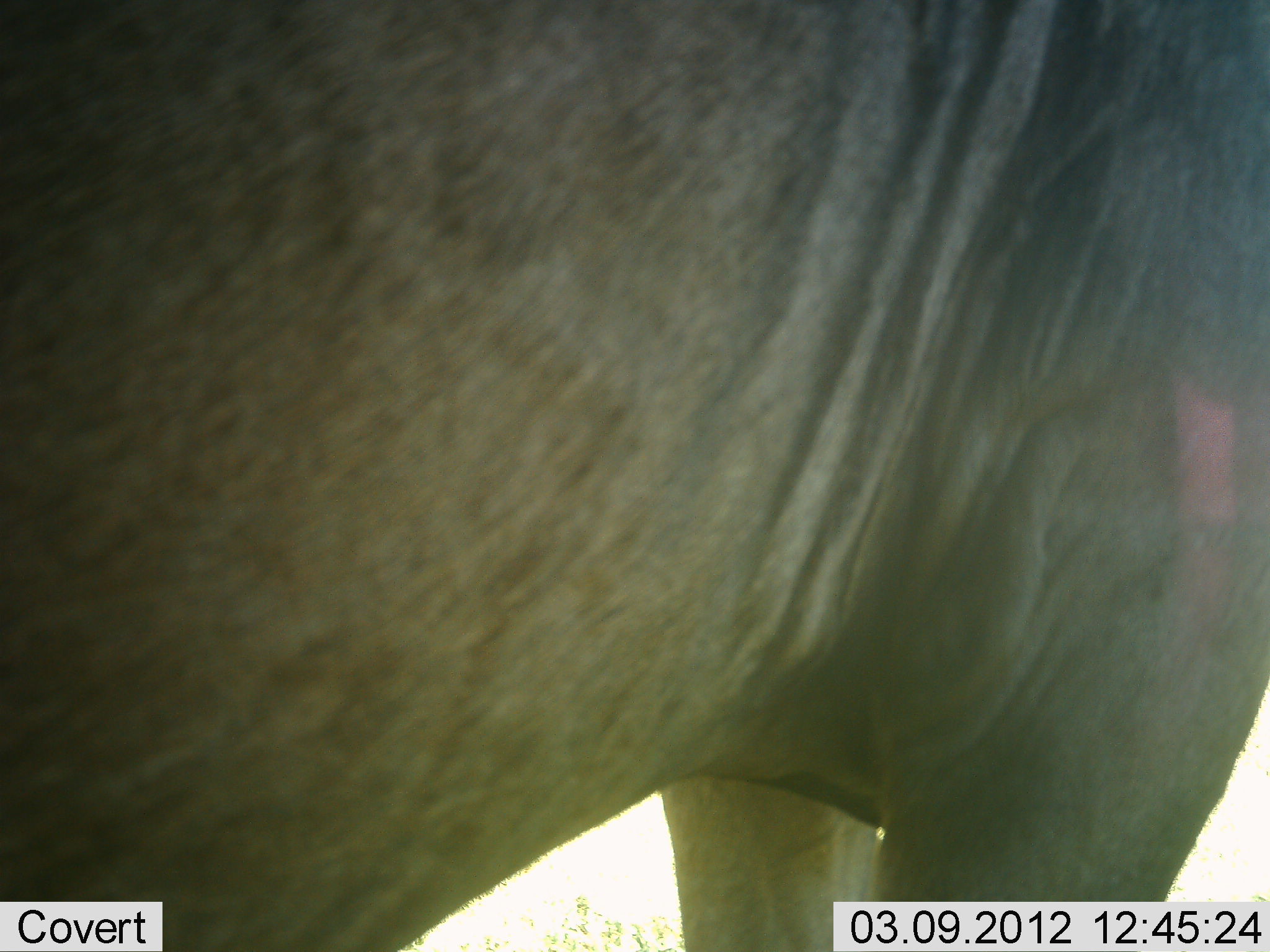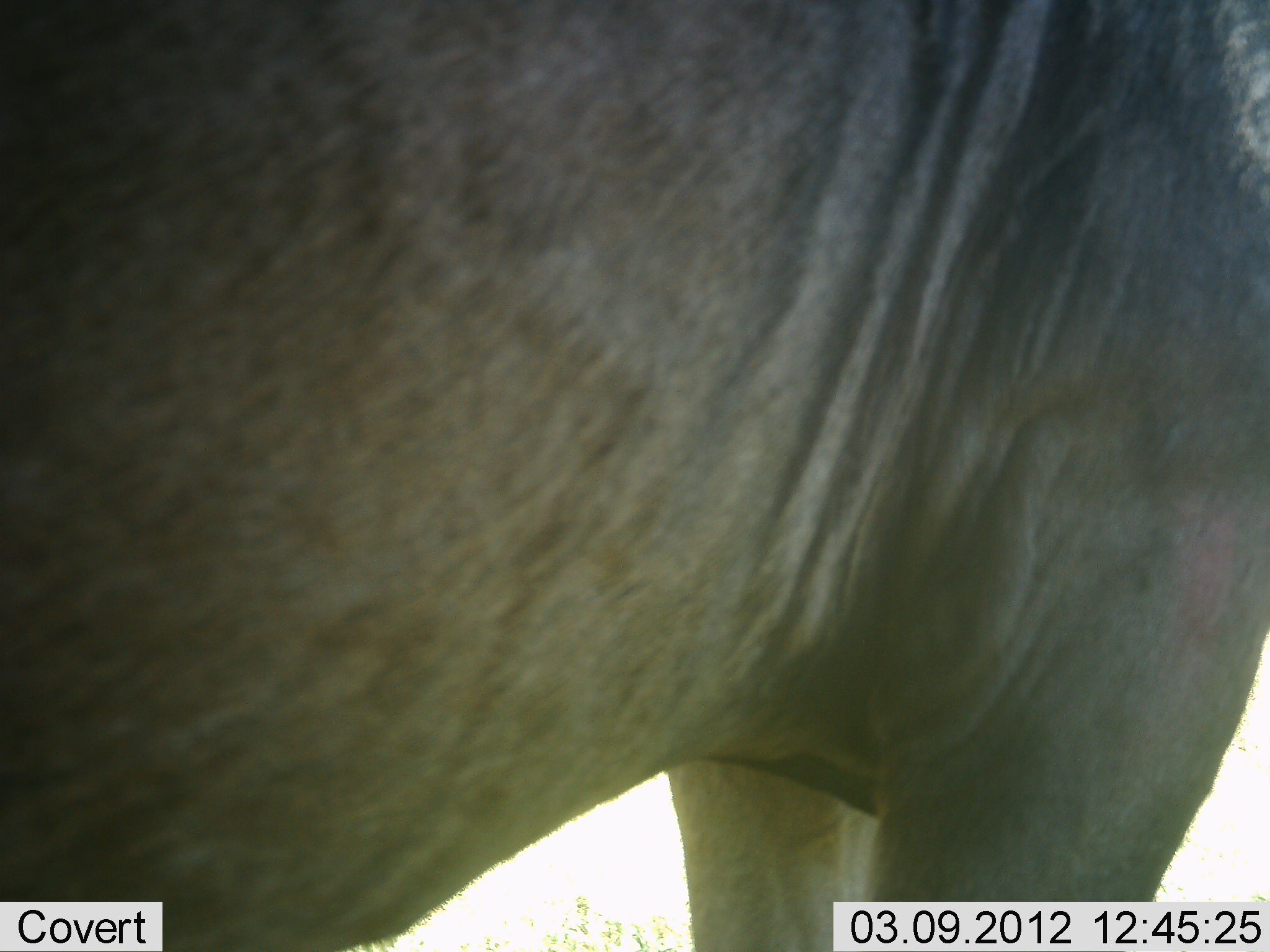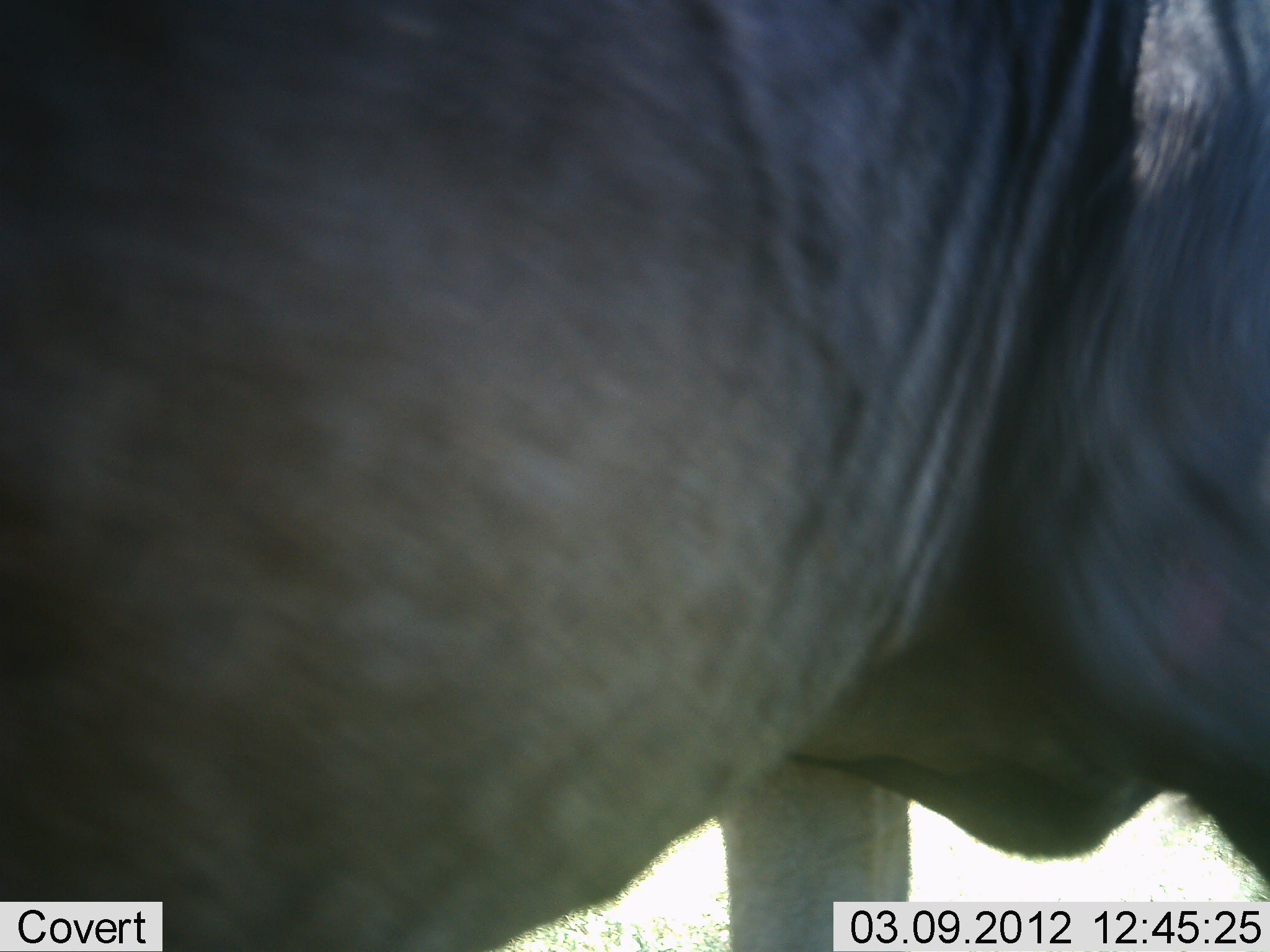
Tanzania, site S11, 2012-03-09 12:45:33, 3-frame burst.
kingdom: Animalia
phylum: Chordata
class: Mammalia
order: Artiodactyla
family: Bovidae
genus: Connochaetes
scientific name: Connochaetes taurinus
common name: blue wildebeest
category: wildebeest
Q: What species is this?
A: Wildebeest (blue wildebeest) (Connochaetes taurinus).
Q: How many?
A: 1.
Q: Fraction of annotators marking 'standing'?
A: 82%.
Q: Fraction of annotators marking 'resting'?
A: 0%.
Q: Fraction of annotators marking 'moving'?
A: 18%.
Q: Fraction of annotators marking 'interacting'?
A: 0%.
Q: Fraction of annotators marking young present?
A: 0%.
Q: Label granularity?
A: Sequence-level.